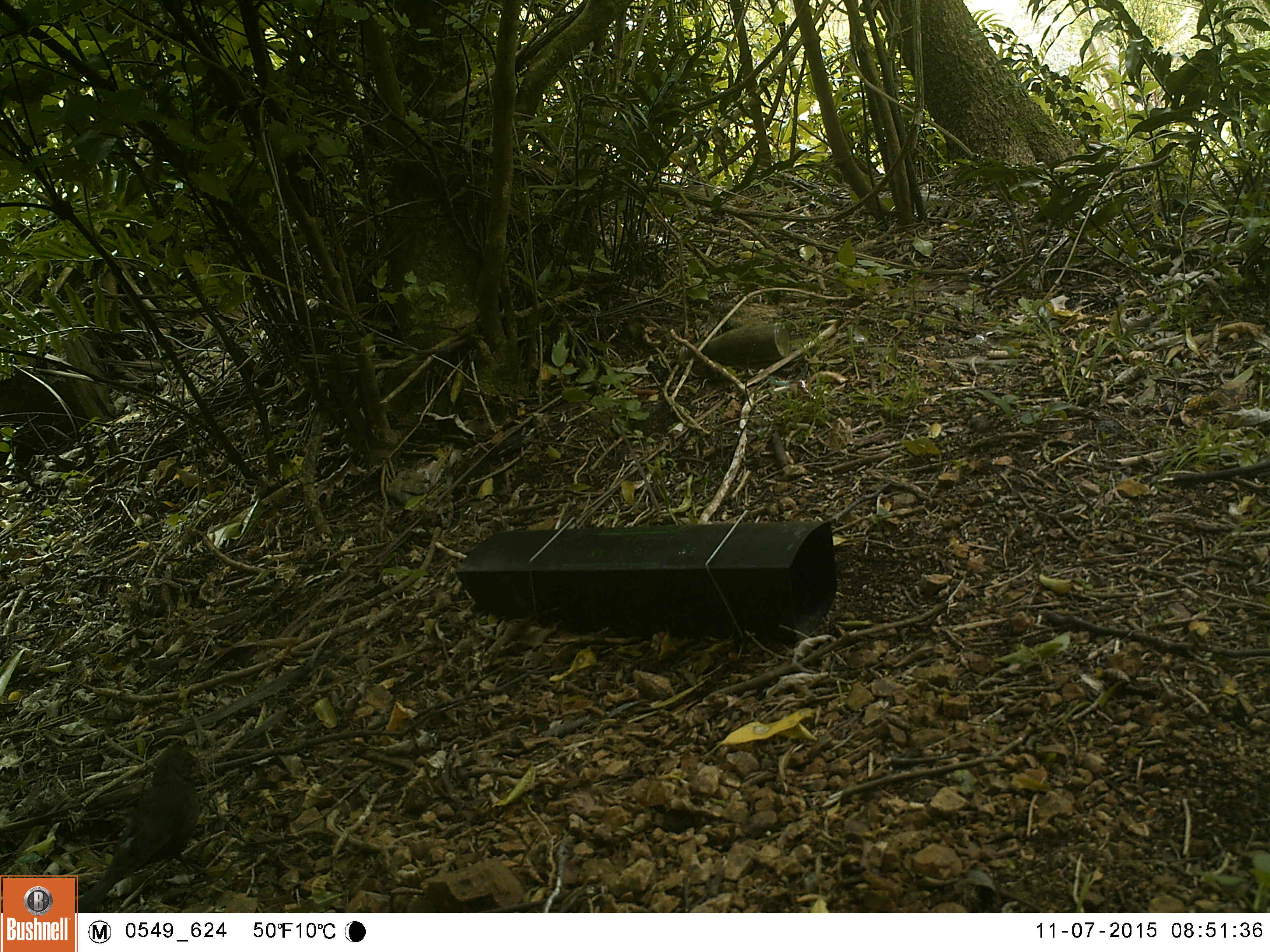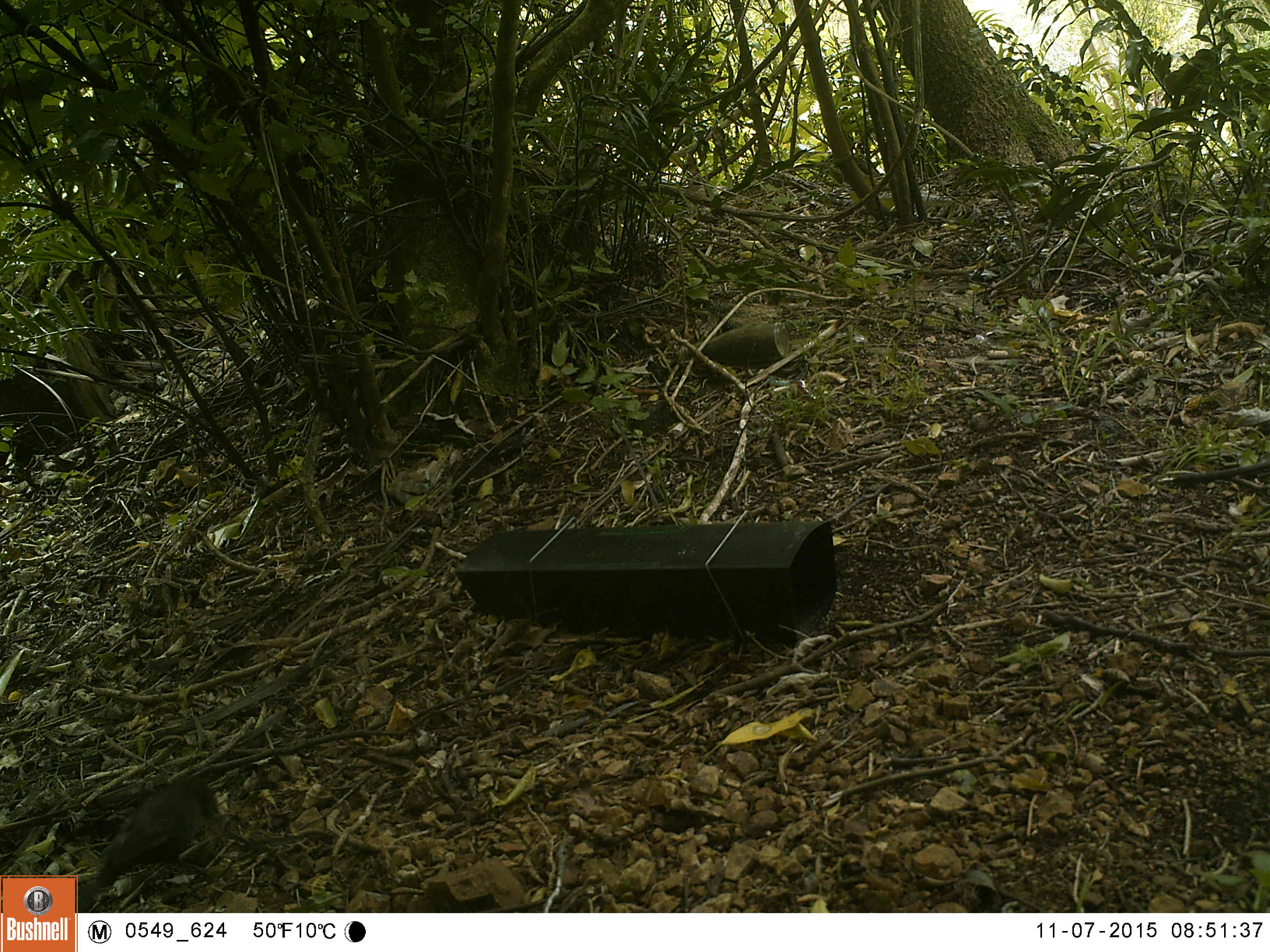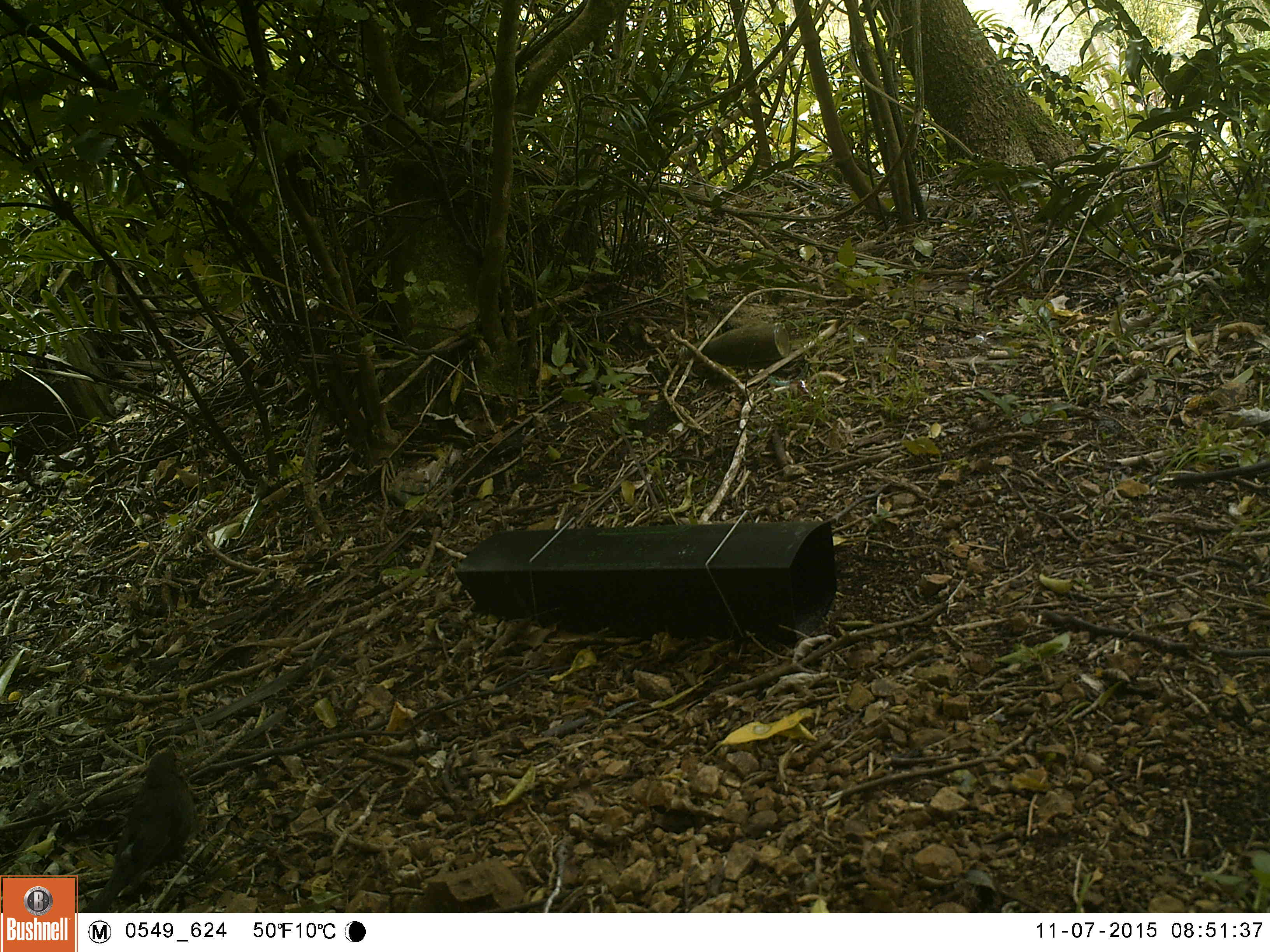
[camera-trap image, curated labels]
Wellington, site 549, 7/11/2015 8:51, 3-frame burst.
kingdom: Animalia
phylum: Chordata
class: Aves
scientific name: Aves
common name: bird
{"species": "bird (Aves)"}